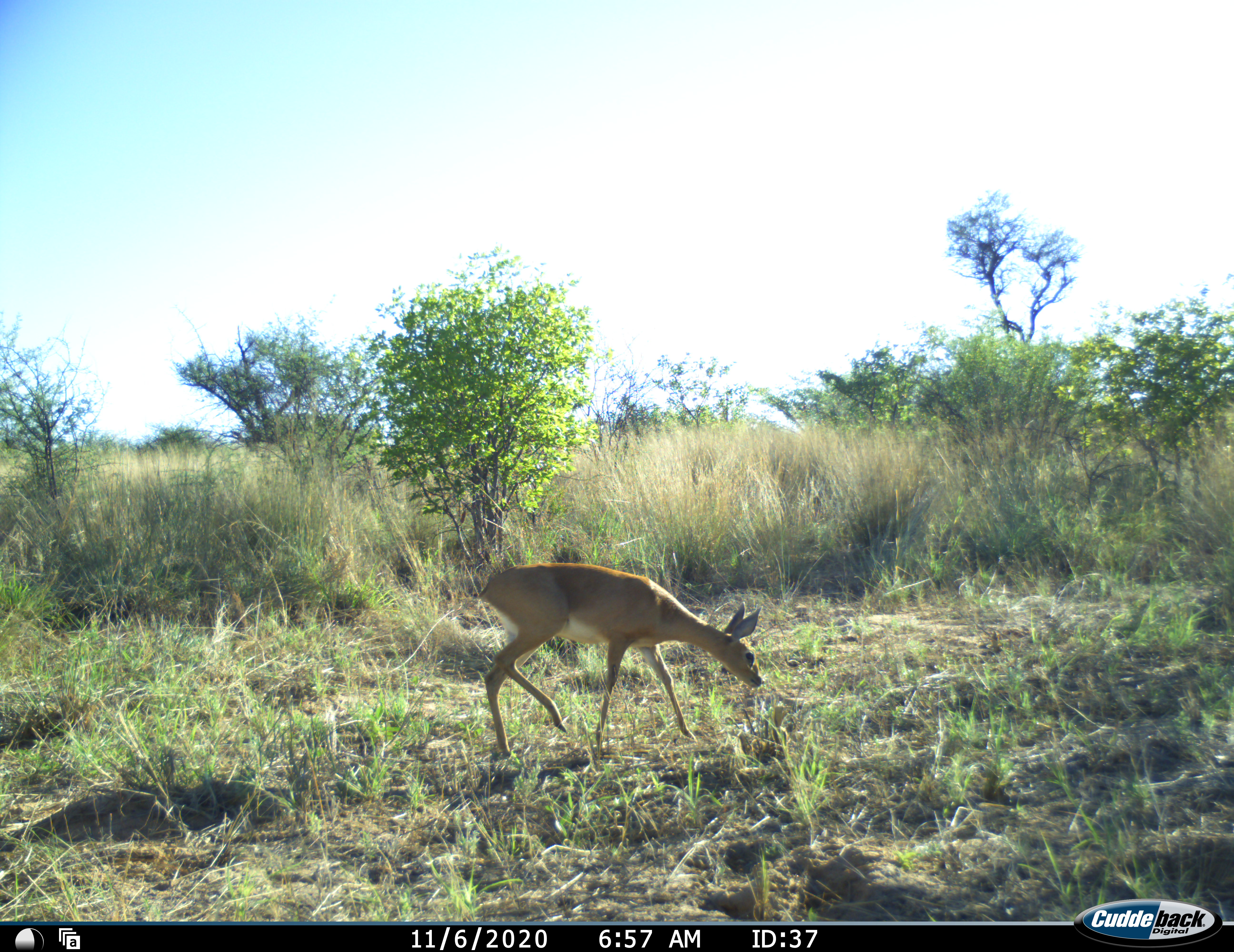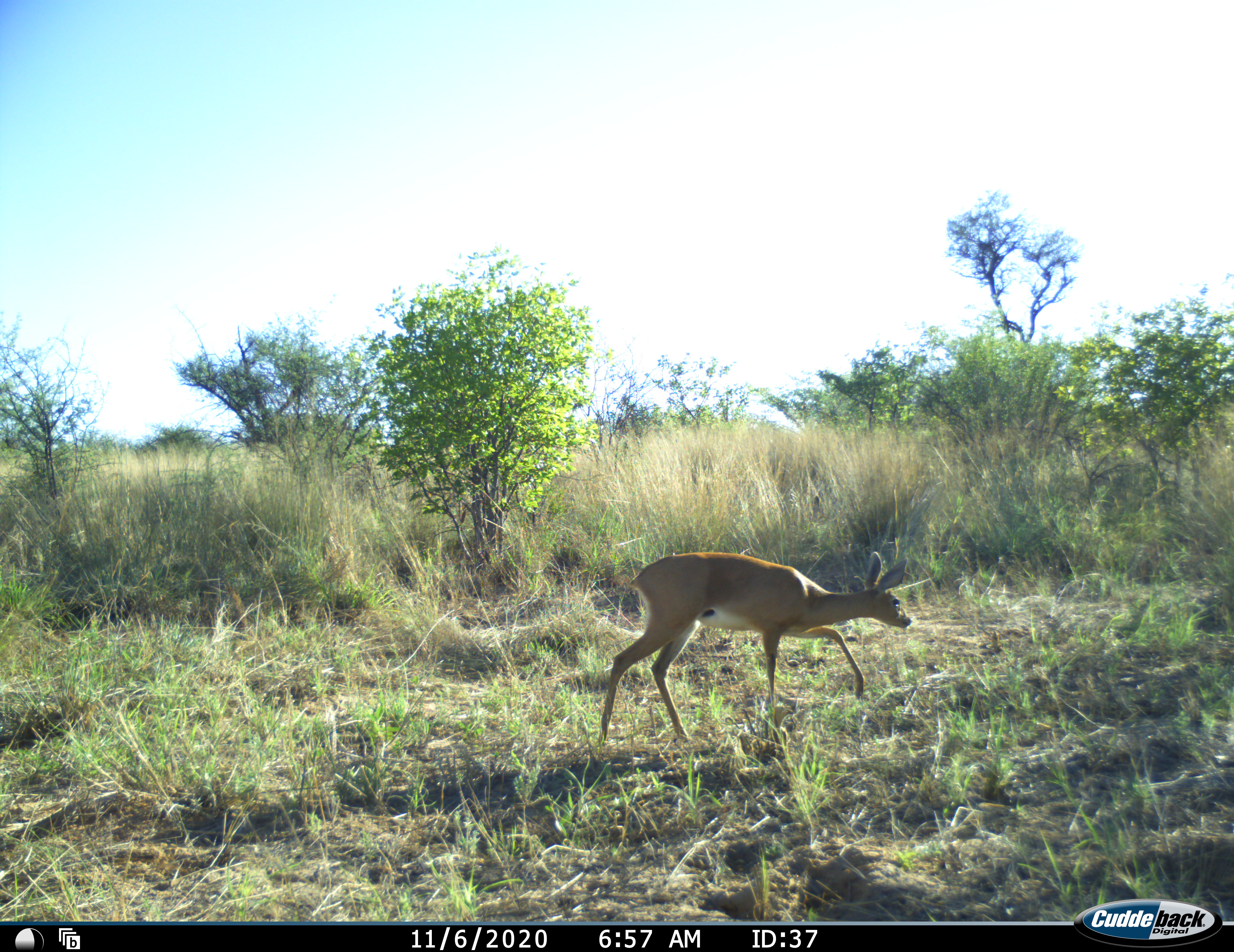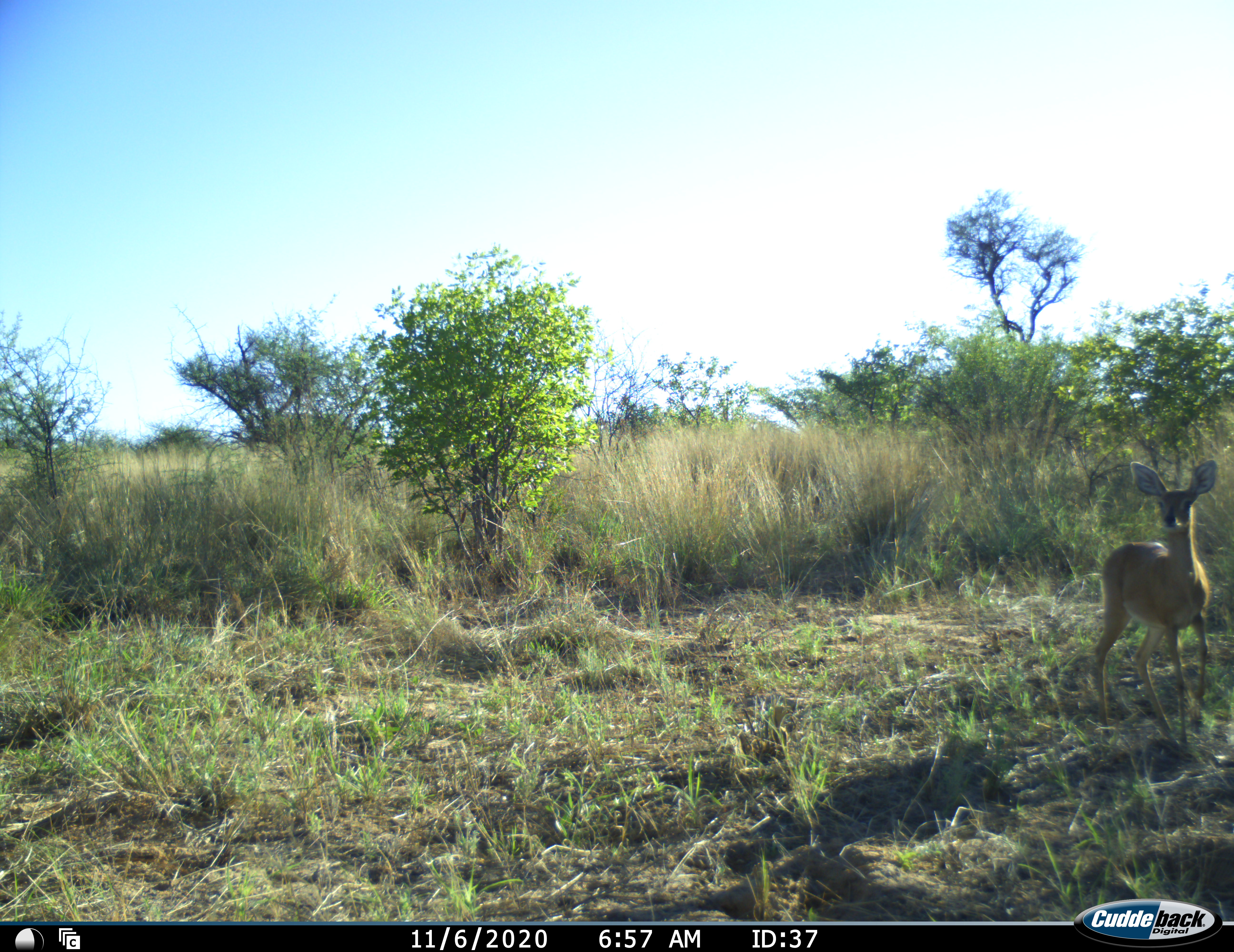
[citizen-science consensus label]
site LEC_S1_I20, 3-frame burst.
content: unidentified animal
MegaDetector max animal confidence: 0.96